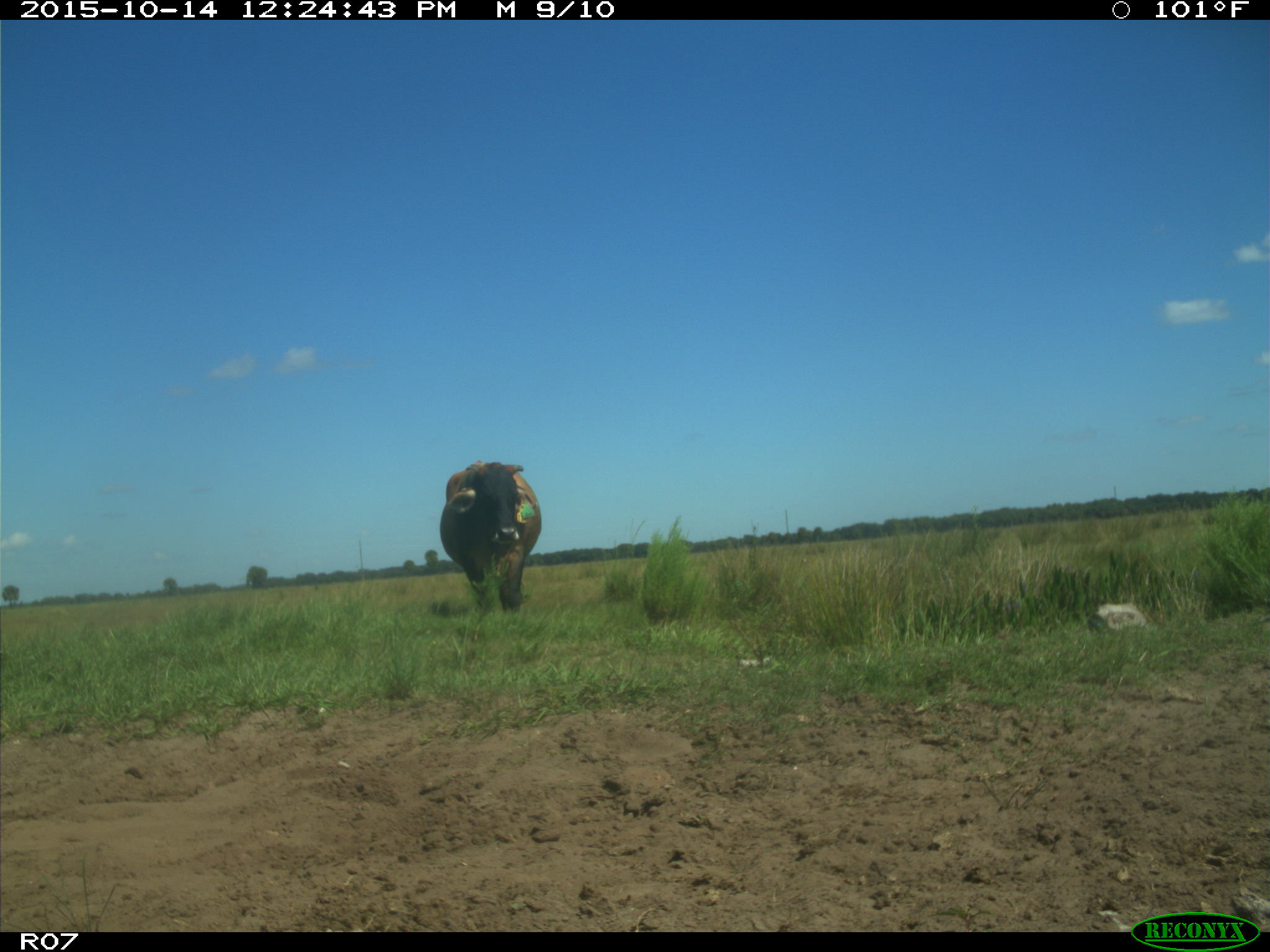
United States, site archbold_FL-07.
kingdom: Animalia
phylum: Chordata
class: Mammalia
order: Artiodactyla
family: Bovidae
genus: Bos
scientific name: Bos taurus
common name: domestic cow